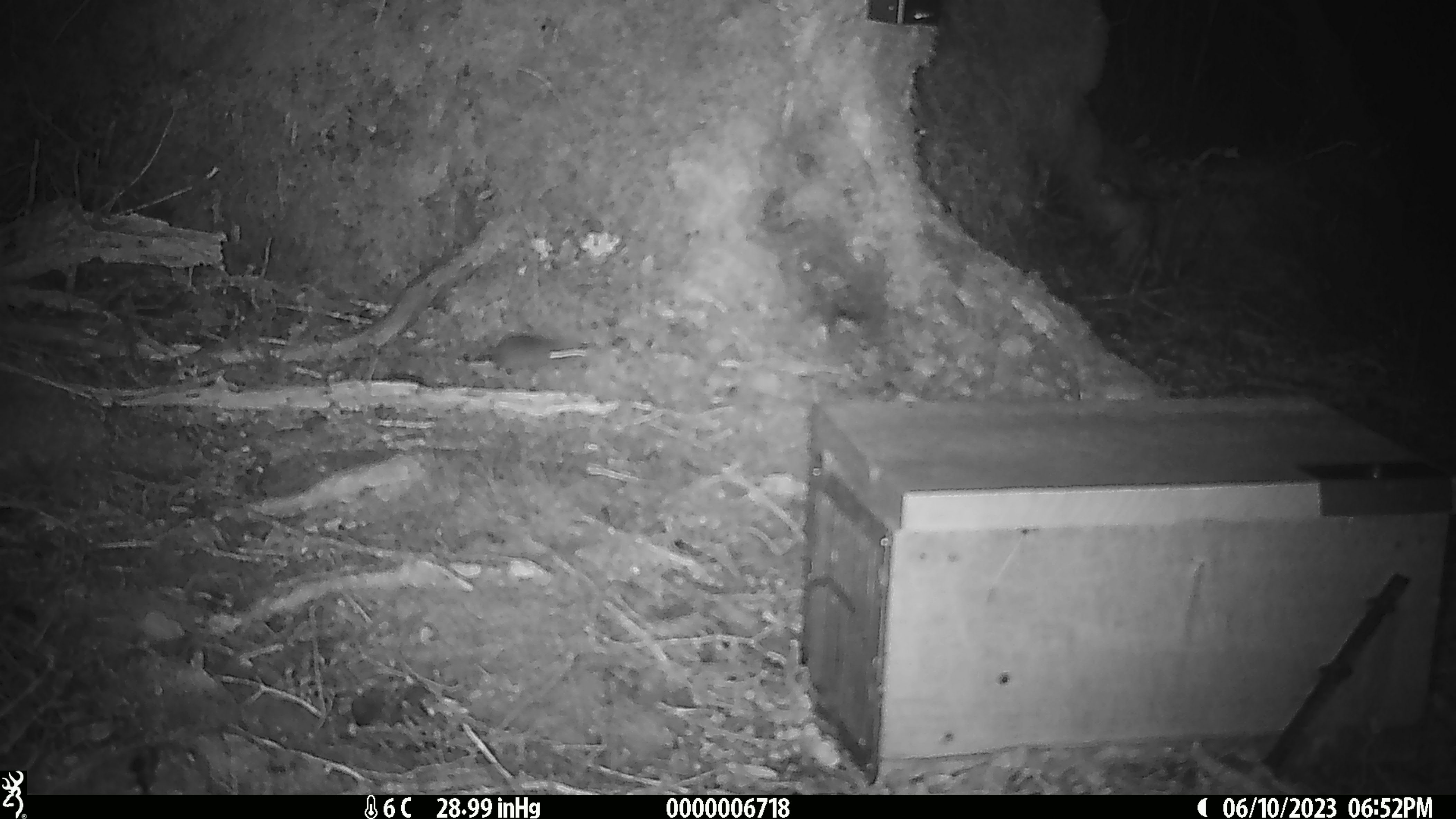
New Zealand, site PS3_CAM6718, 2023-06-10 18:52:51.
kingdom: Animalia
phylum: Chordata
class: Mammalia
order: Rodentia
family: Muridae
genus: Mus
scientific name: Mus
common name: mouse